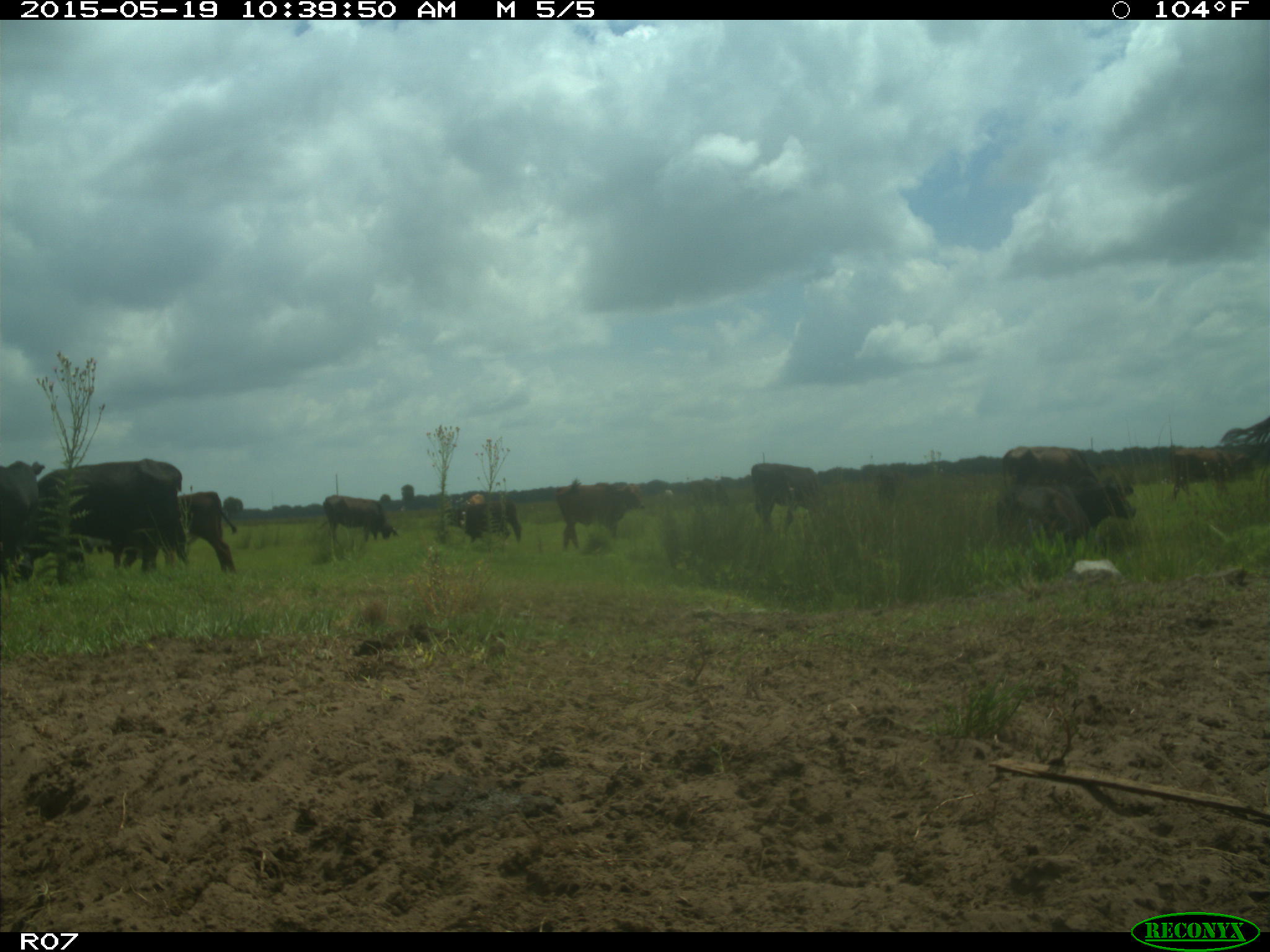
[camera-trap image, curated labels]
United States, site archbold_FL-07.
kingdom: Animalia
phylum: Chordata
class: Mammalia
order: Artiodactyla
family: Bovidae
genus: Bos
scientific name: Bos taurus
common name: domestic cow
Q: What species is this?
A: Bos taurus (domestic cow).